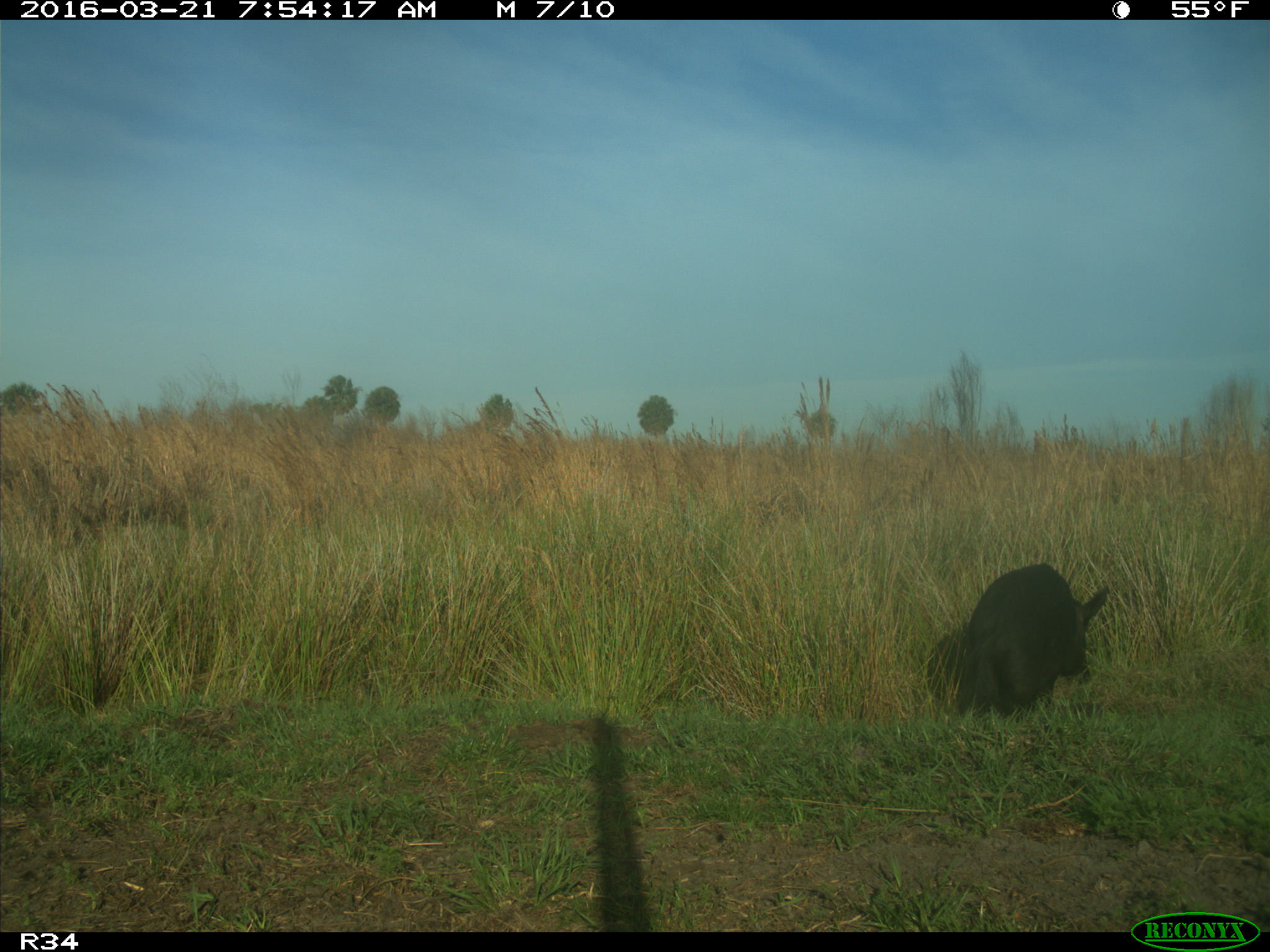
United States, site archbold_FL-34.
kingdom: Animalia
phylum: Chordata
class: Mammalia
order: Artiodactyla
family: Suidae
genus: Sus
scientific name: Sus scrofa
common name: wild boar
Sus scrofa (wild boar).